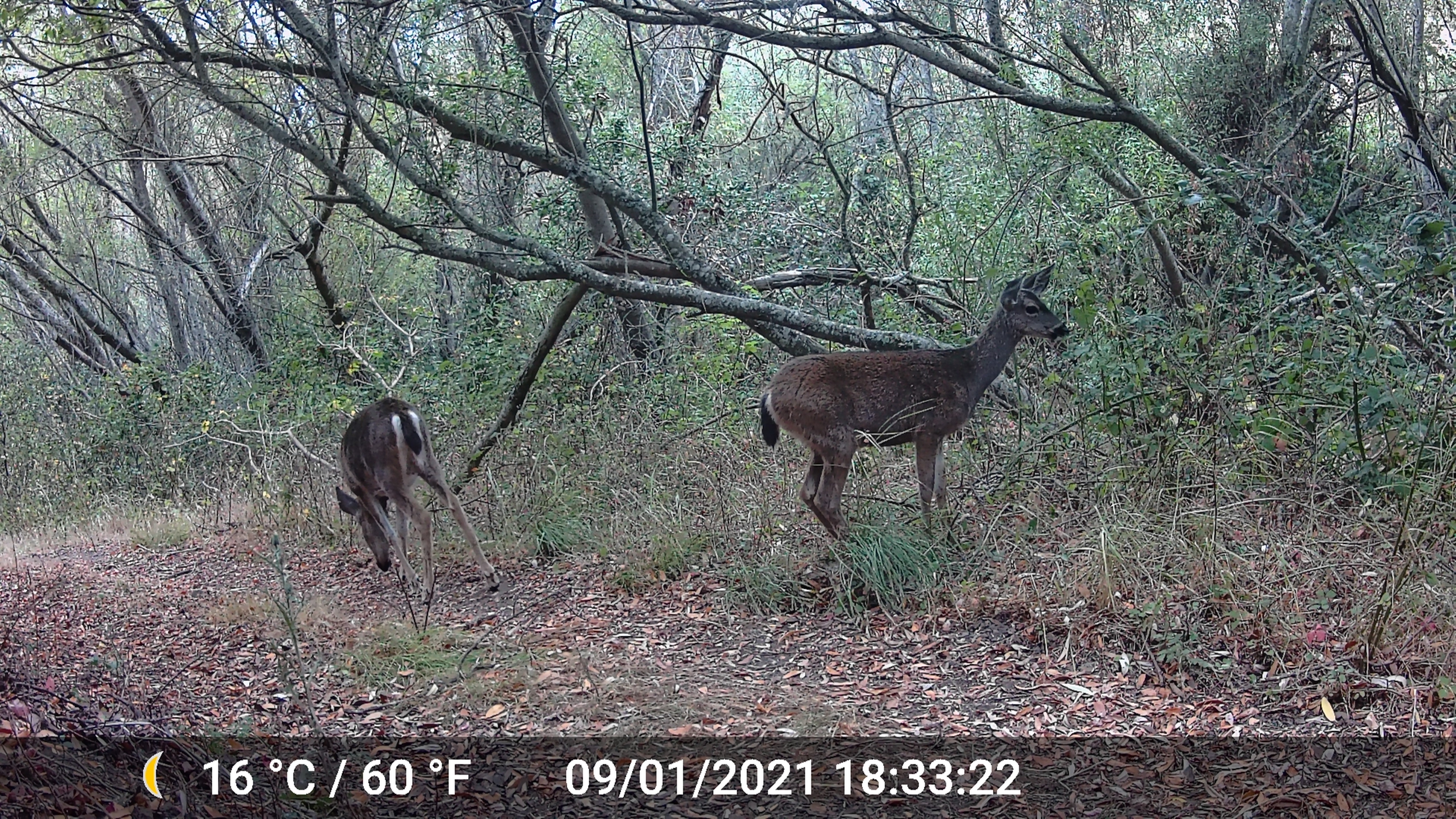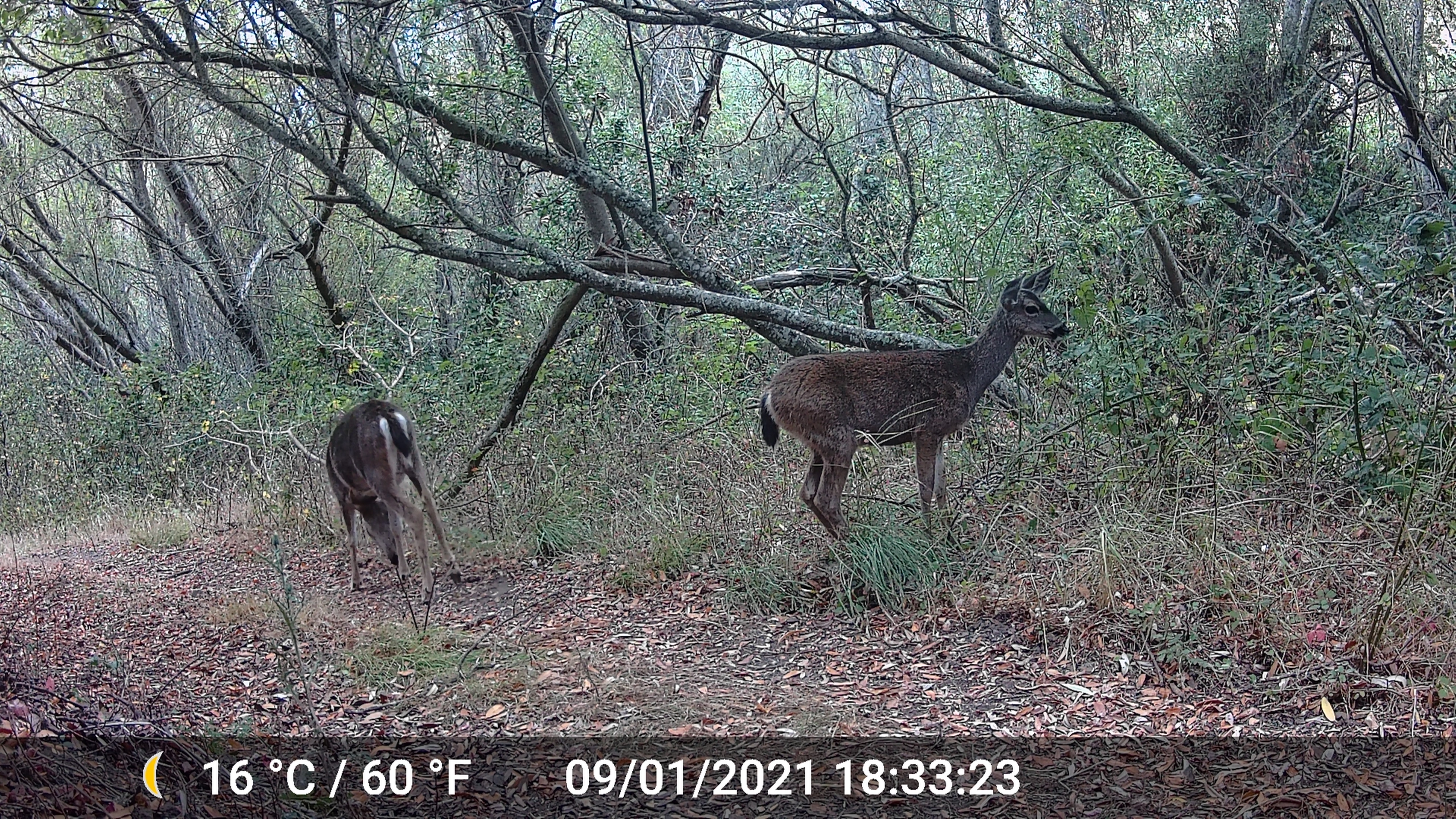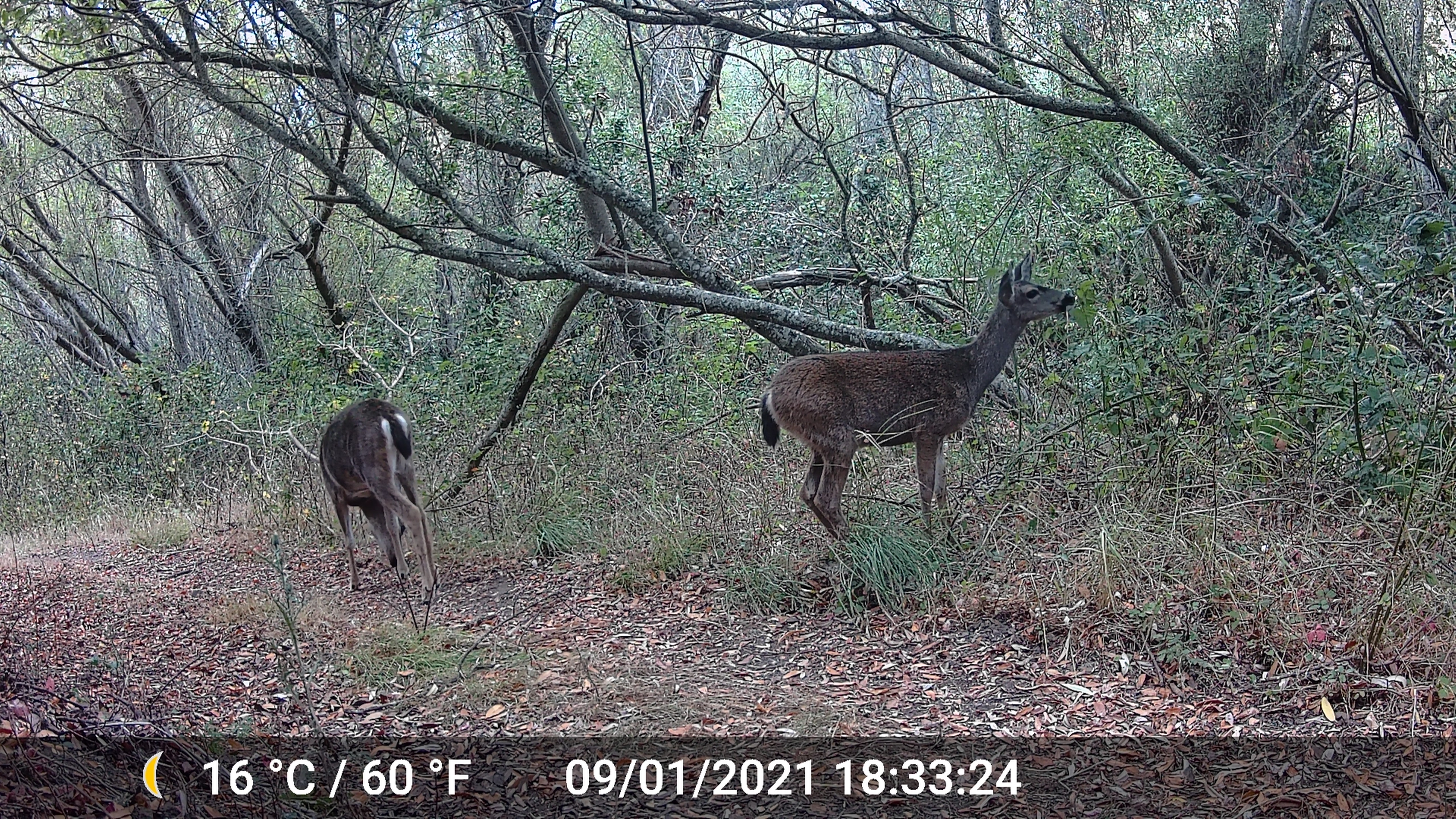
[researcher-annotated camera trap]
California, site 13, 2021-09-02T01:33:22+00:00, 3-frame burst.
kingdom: Animalia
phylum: Chordata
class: Mammalia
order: Artiodactyla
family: Cervidae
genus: Odocoileus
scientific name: Odocoileus hemionus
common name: mule deer